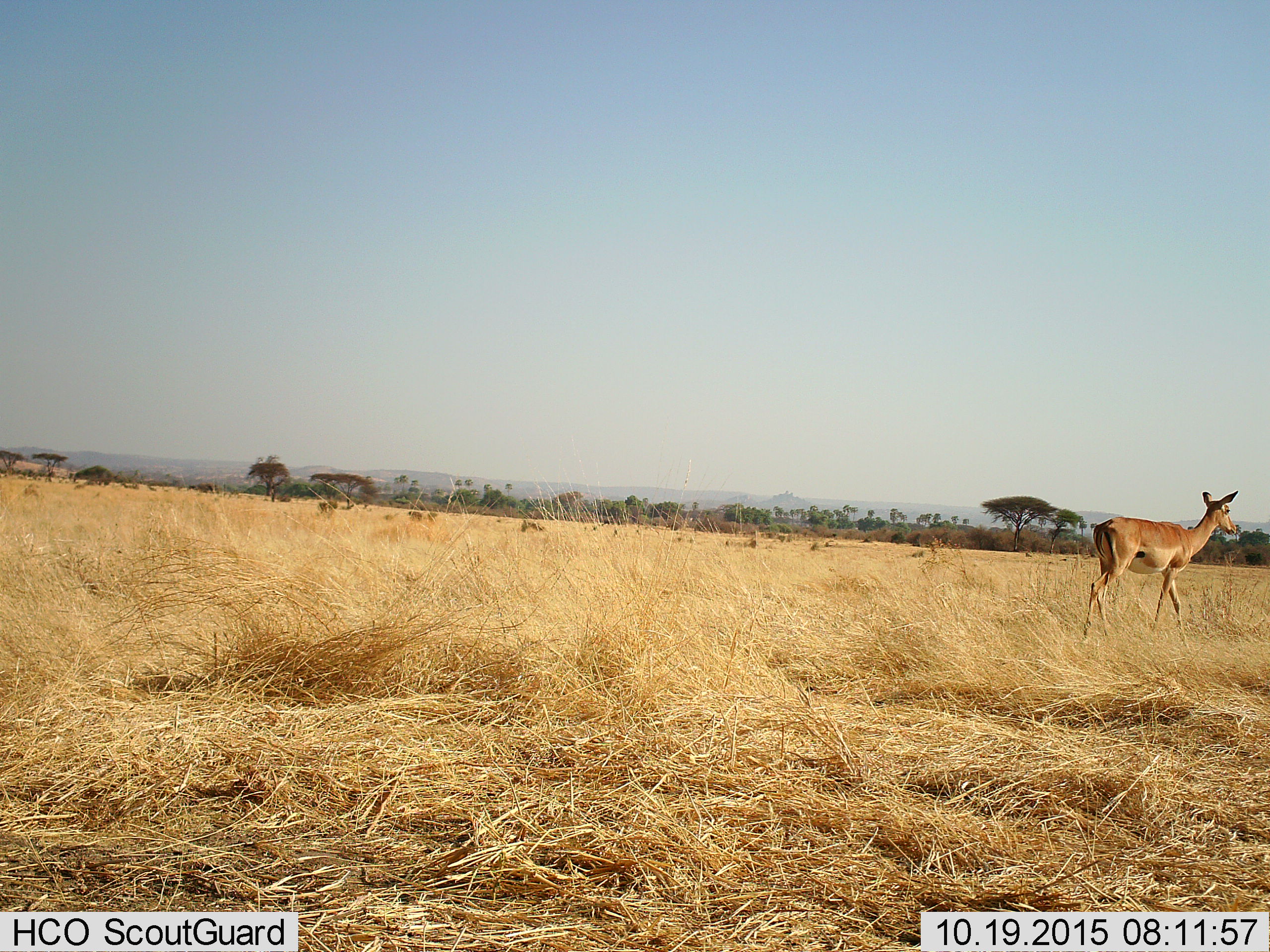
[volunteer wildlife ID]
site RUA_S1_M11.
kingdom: Animalia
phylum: Chordata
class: Mammalia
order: Artiodactyla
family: Bovidae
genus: Aepyceros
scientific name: Aepyceros melampus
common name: impala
Impala (Aepyceros melampus), count 1. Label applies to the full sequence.